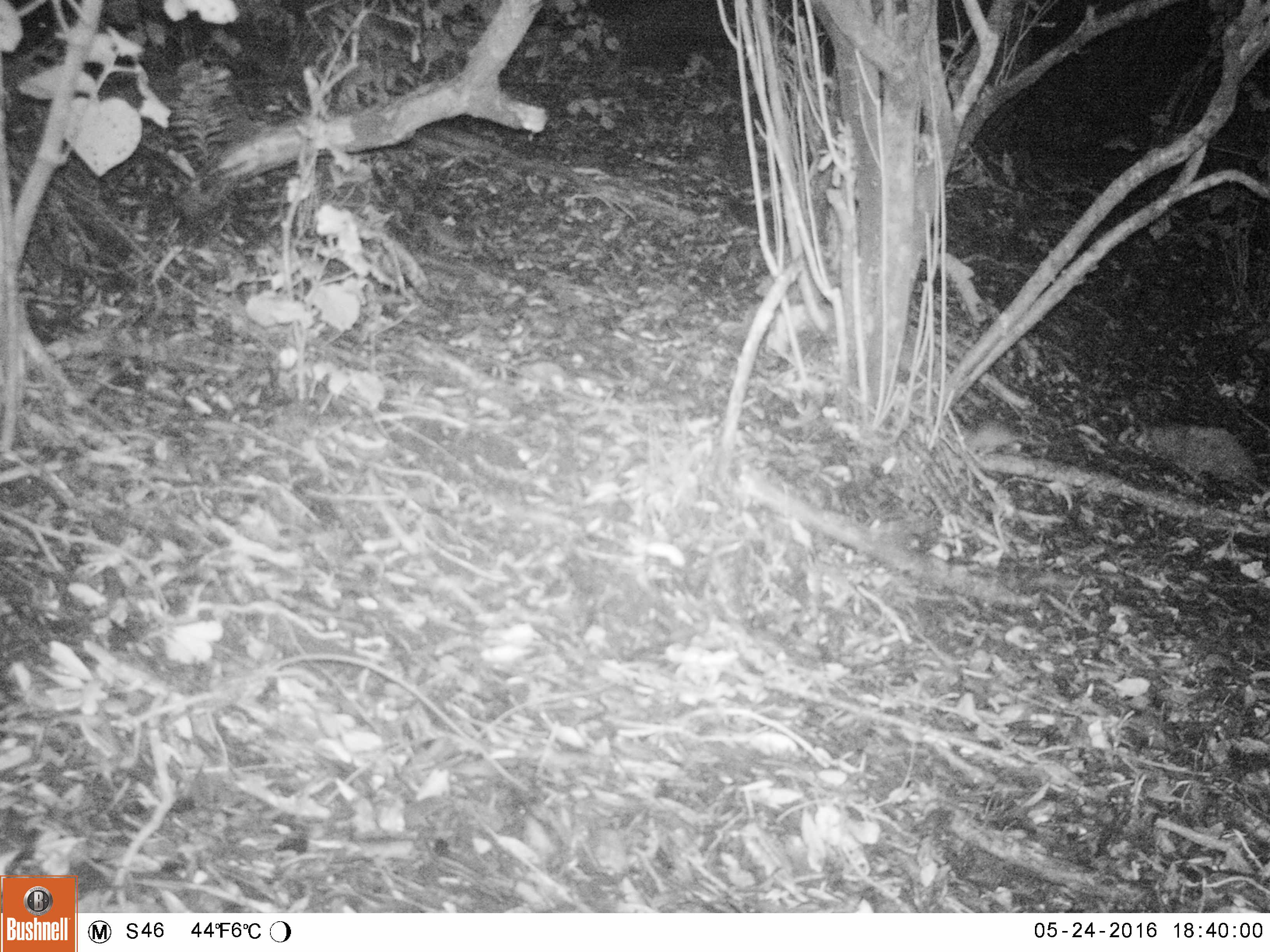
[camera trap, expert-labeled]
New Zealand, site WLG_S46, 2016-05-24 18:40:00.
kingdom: Animalia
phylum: Chordata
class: Mammalia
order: Rodentia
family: Muridae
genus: Rattus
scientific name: Rattus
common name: rat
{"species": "rat (Rattus)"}